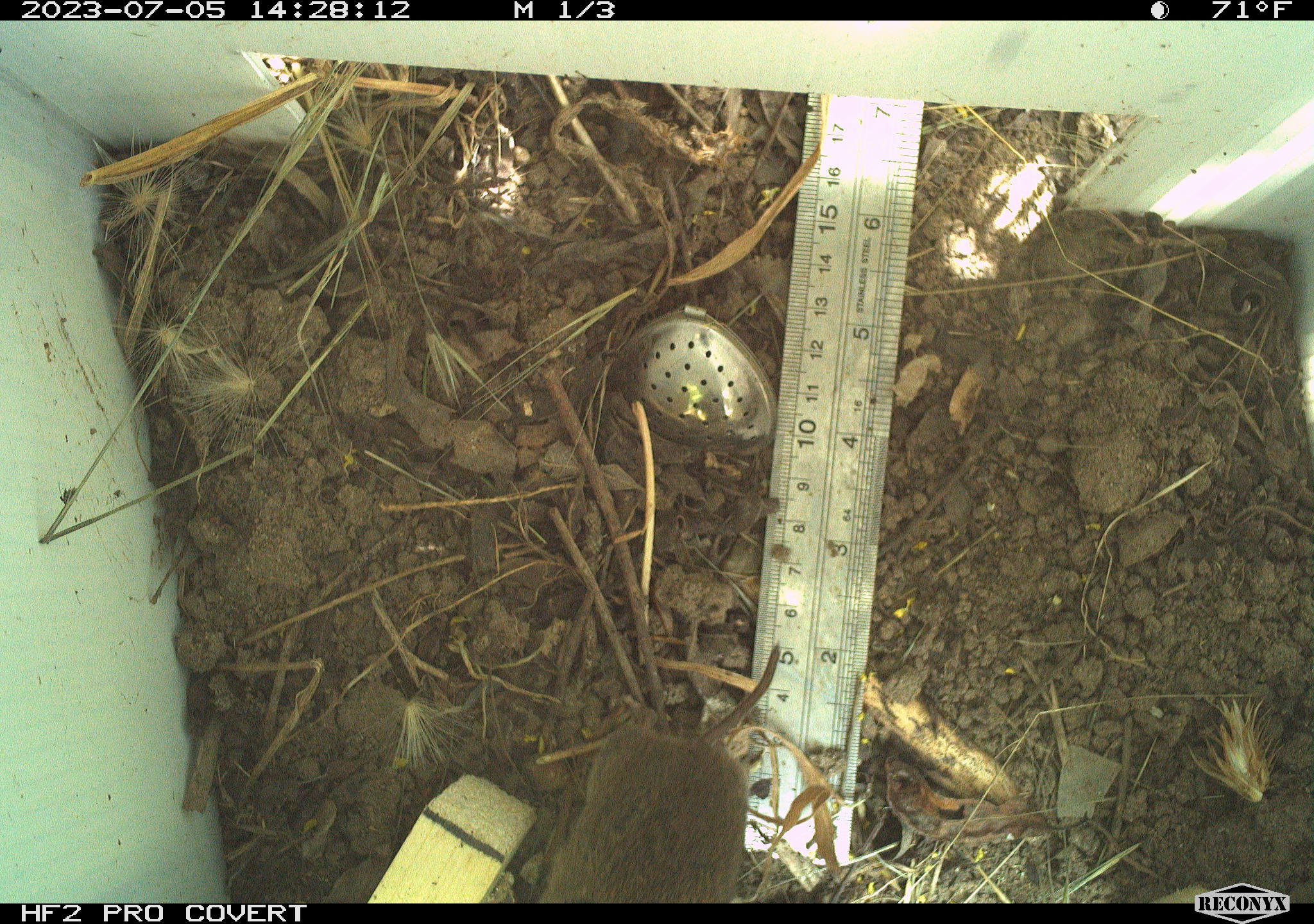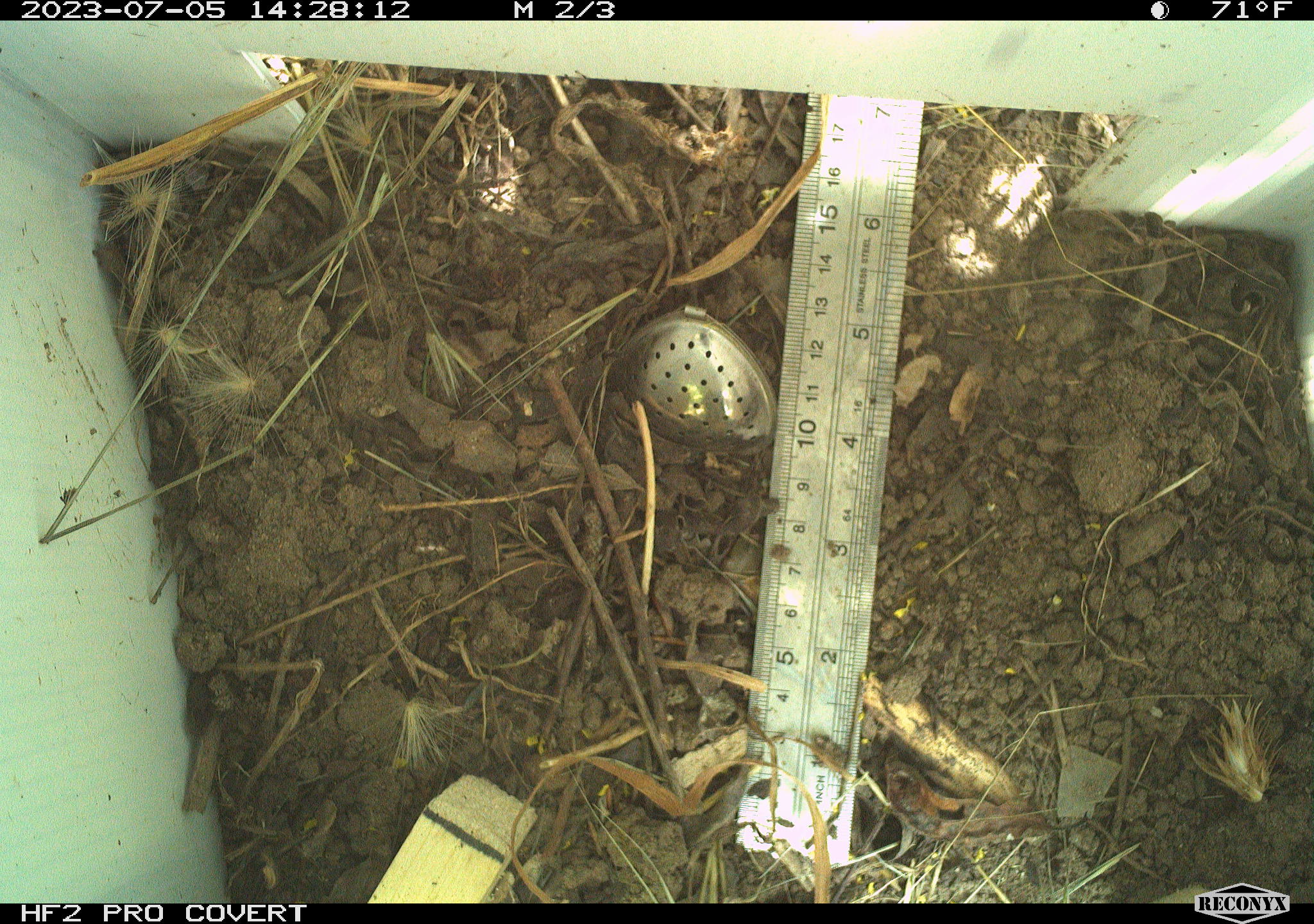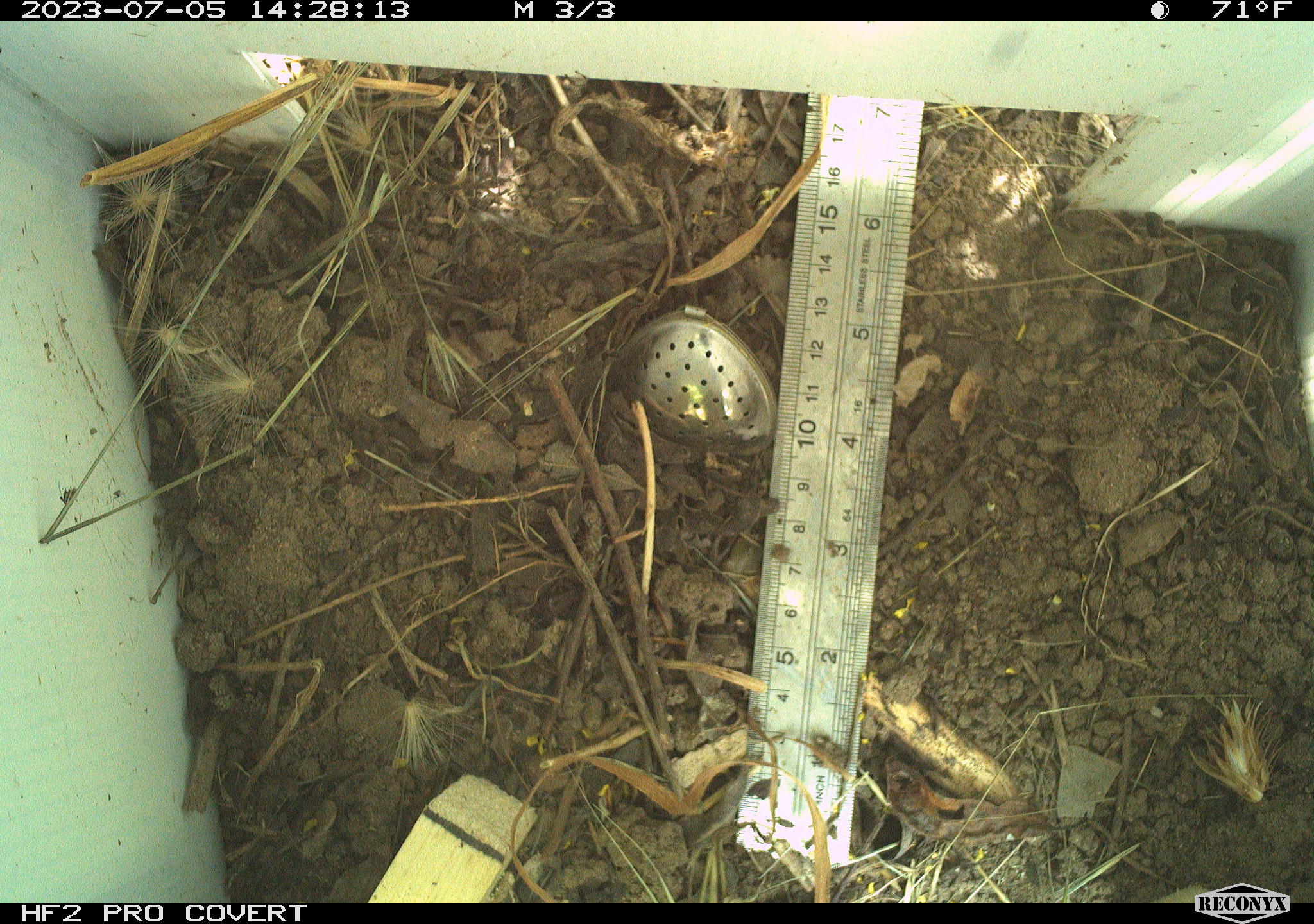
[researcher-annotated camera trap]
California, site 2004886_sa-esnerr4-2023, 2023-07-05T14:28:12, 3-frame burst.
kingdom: Animalia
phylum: Chordata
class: Mammalia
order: Rodentia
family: Cricetidae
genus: Microtus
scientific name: Microtus californicus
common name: california vole